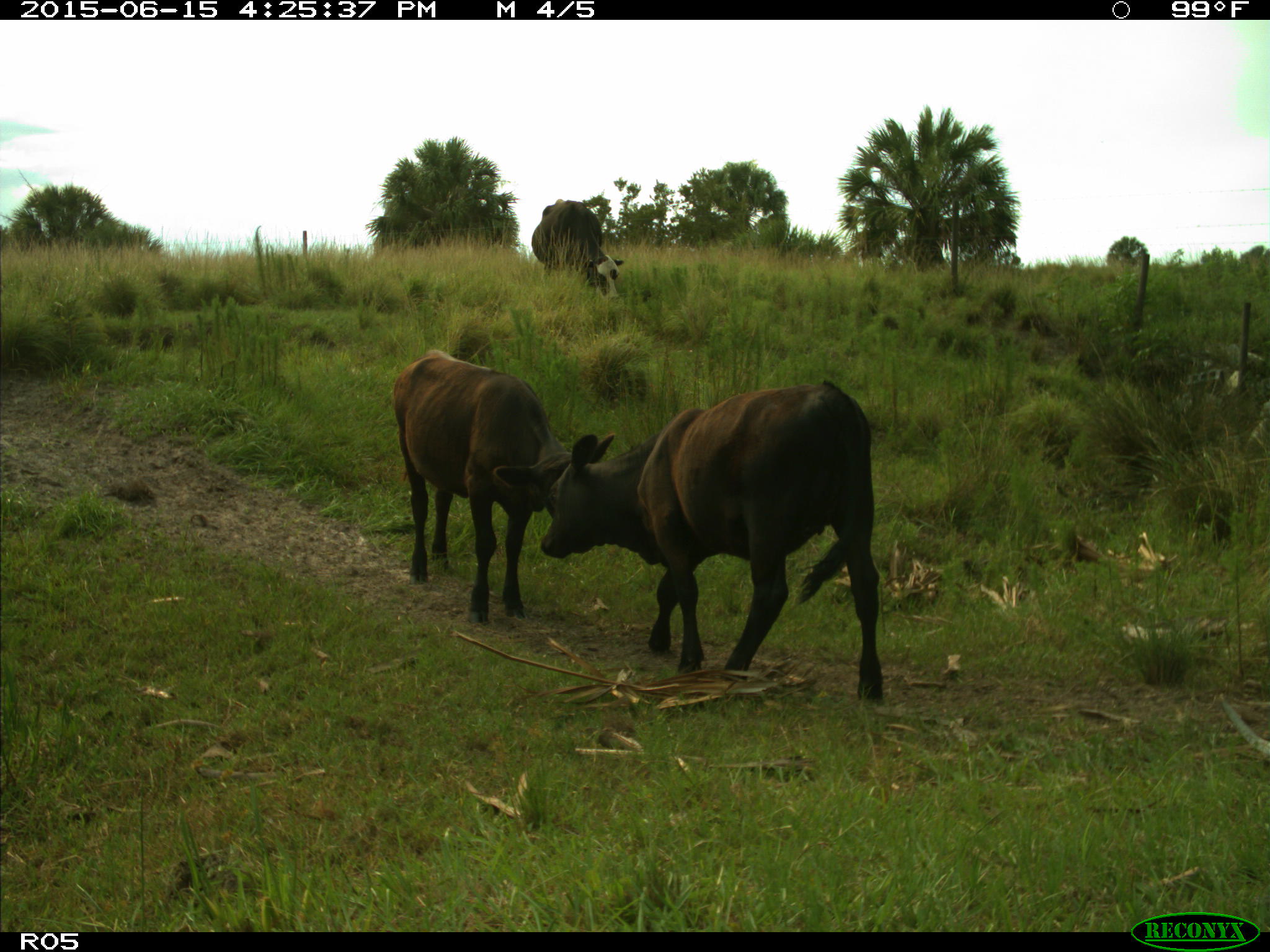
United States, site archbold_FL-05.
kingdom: Animalia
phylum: Chordata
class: Mammalia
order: Artiodactyla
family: Bovidae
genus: Bos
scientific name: Bos taurus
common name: domestic cow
Bos taurus (domestic cow).